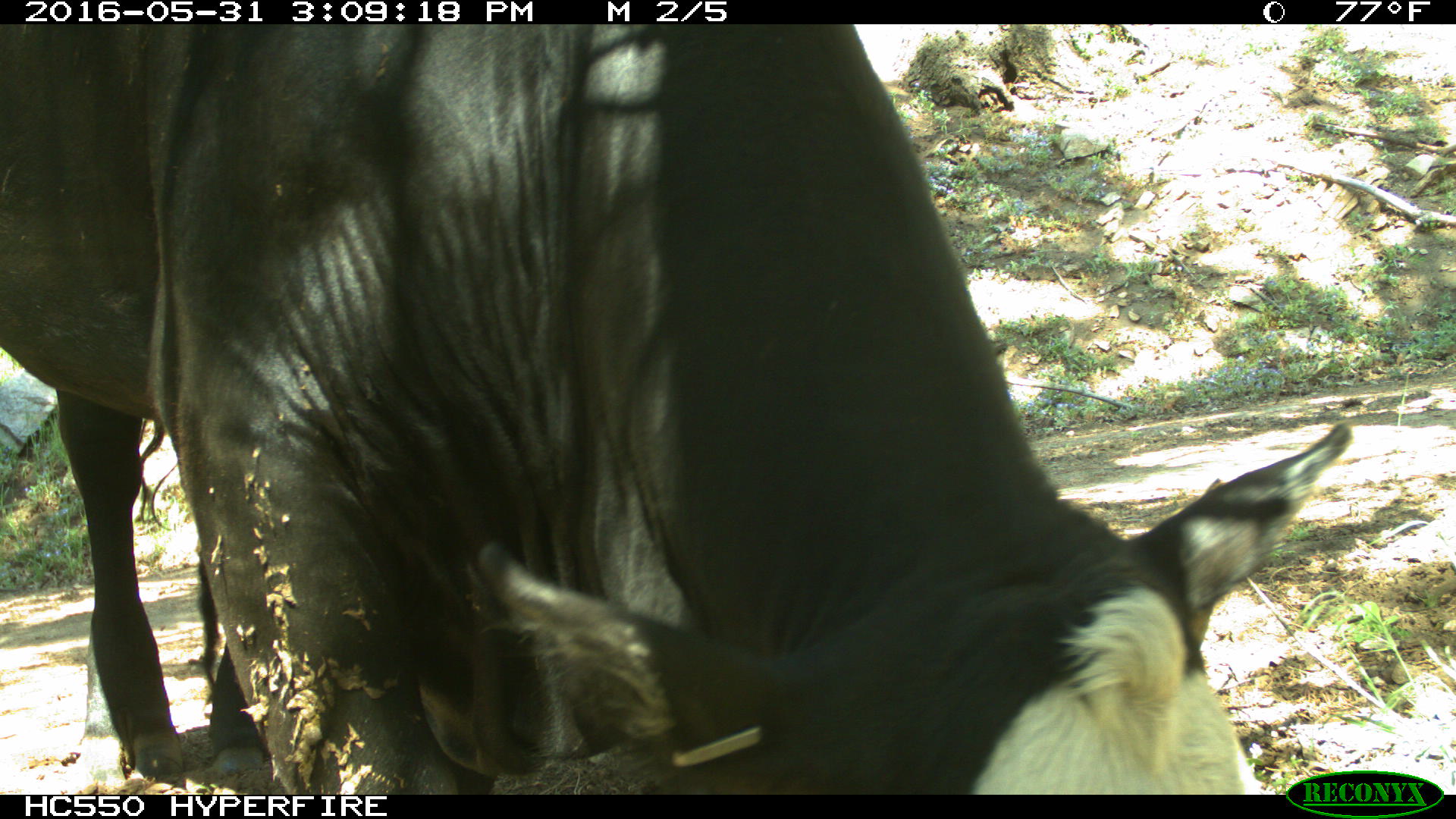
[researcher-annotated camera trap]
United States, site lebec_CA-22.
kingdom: Animalia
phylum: Chordata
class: Mammalia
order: Artiodactyla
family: Bovidae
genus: Bos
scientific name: Bos taurus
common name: domestic cow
Bos taurus (domestic cow).